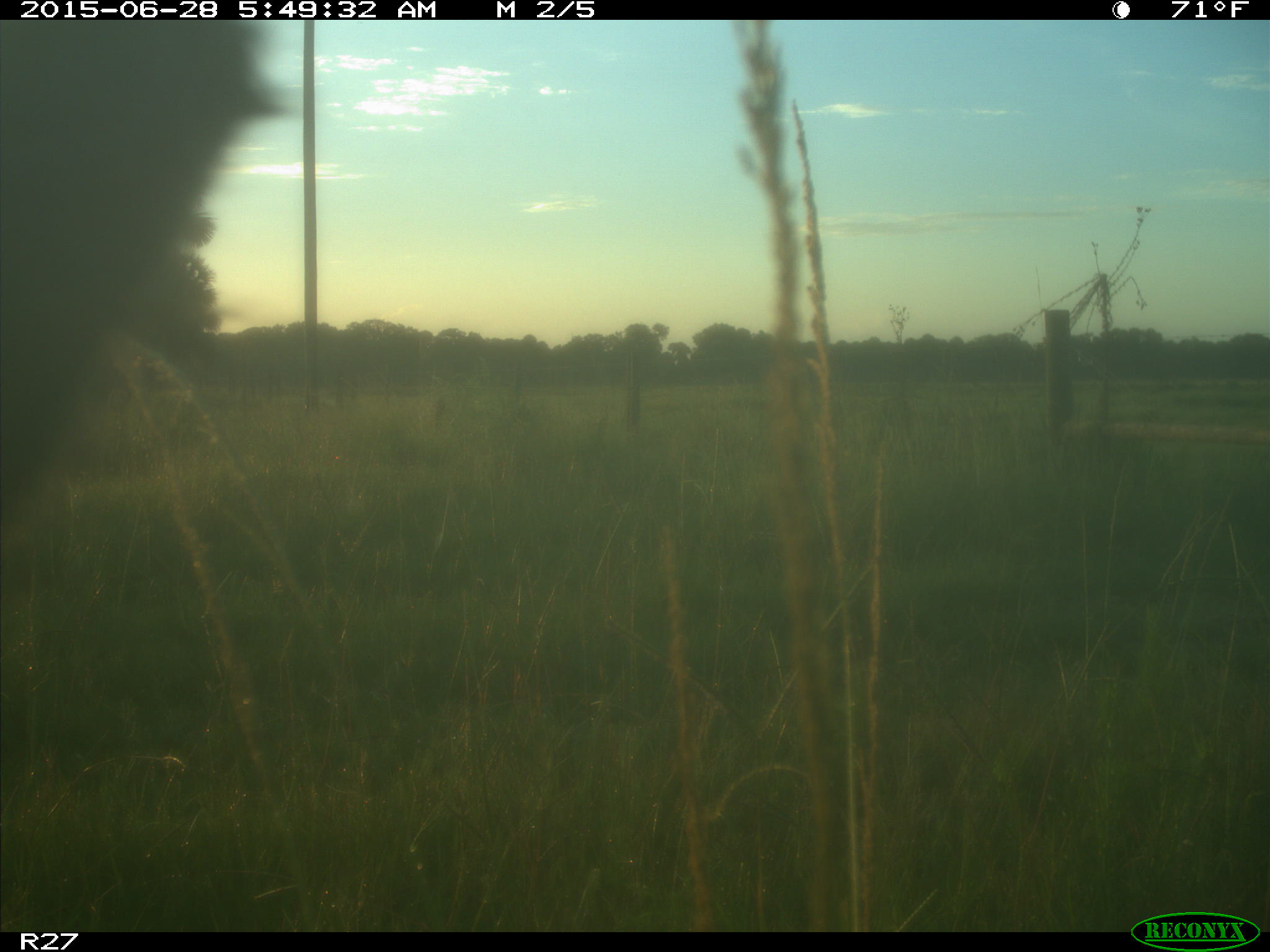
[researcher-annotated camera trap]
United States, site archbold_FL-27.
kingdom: Animalia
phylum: Chordata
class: Mammalia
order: Artiodactyla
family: Bovidae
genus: Bos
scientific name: Bos taurus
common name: domestic cow